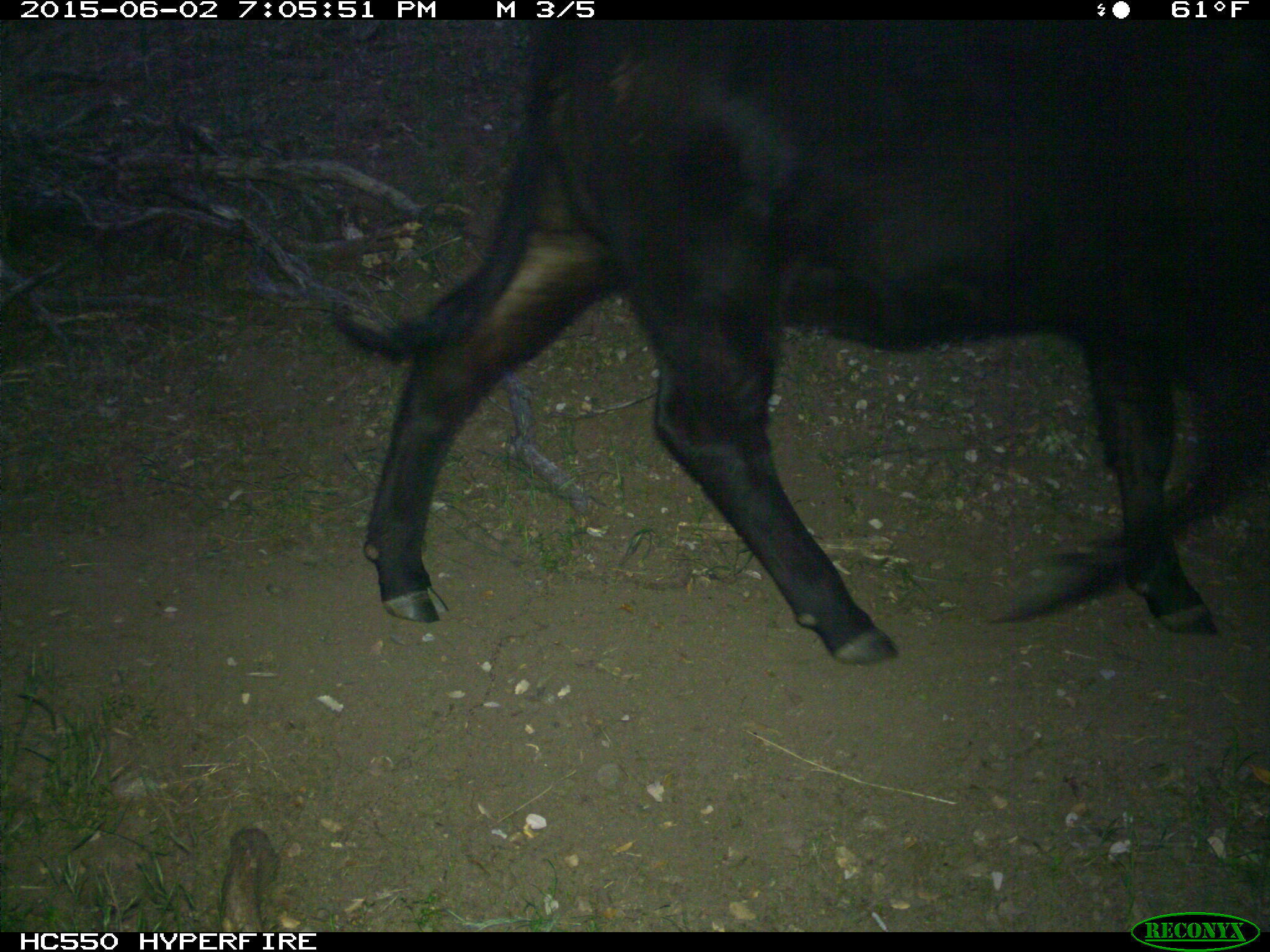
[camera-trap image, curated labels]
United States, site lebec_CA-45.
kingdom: Animalia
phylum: Chordata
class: Mammalia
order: Artiodactyla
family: Bovidae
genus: Bos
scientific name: Bos taurus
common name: domestic cow